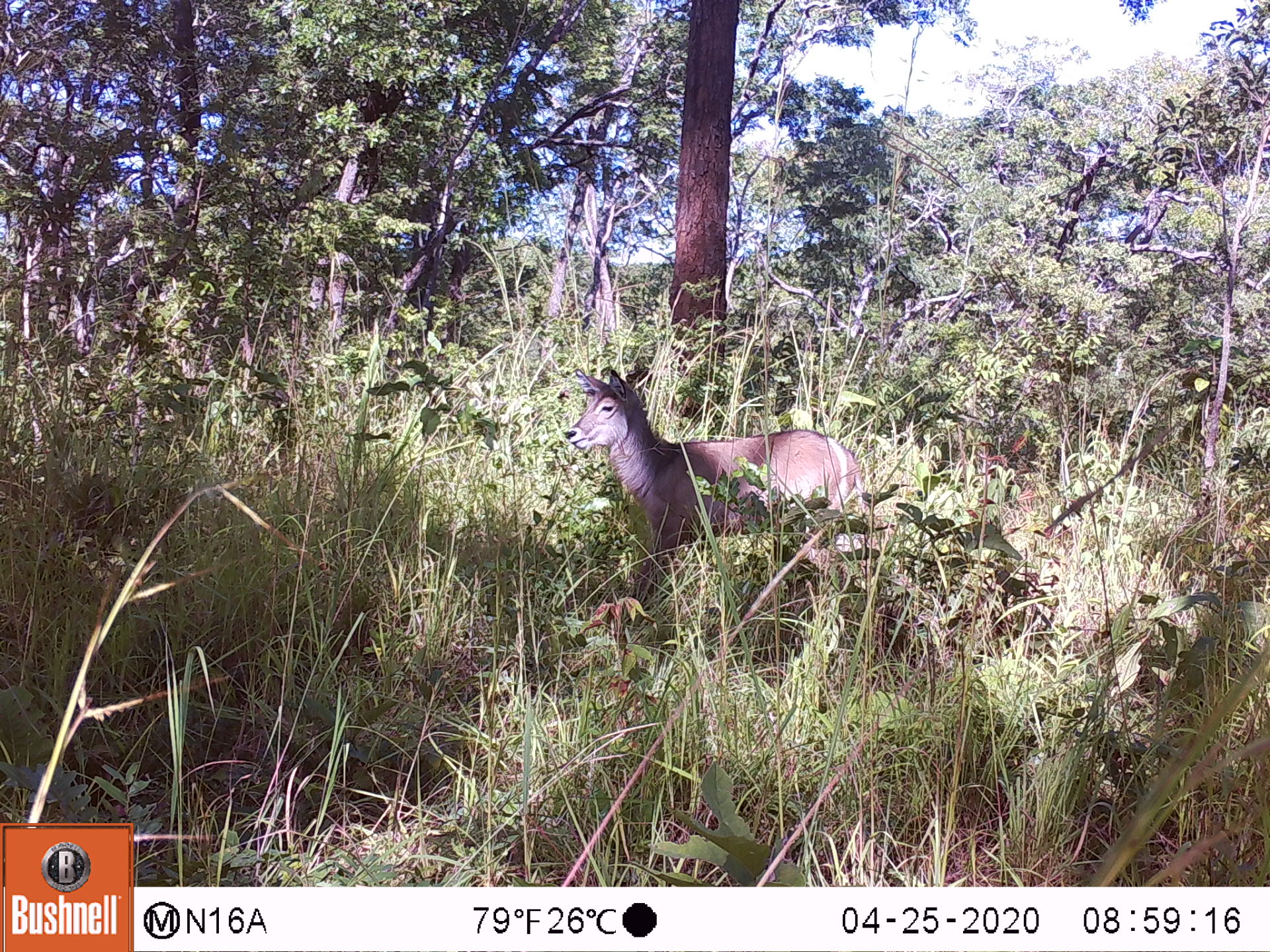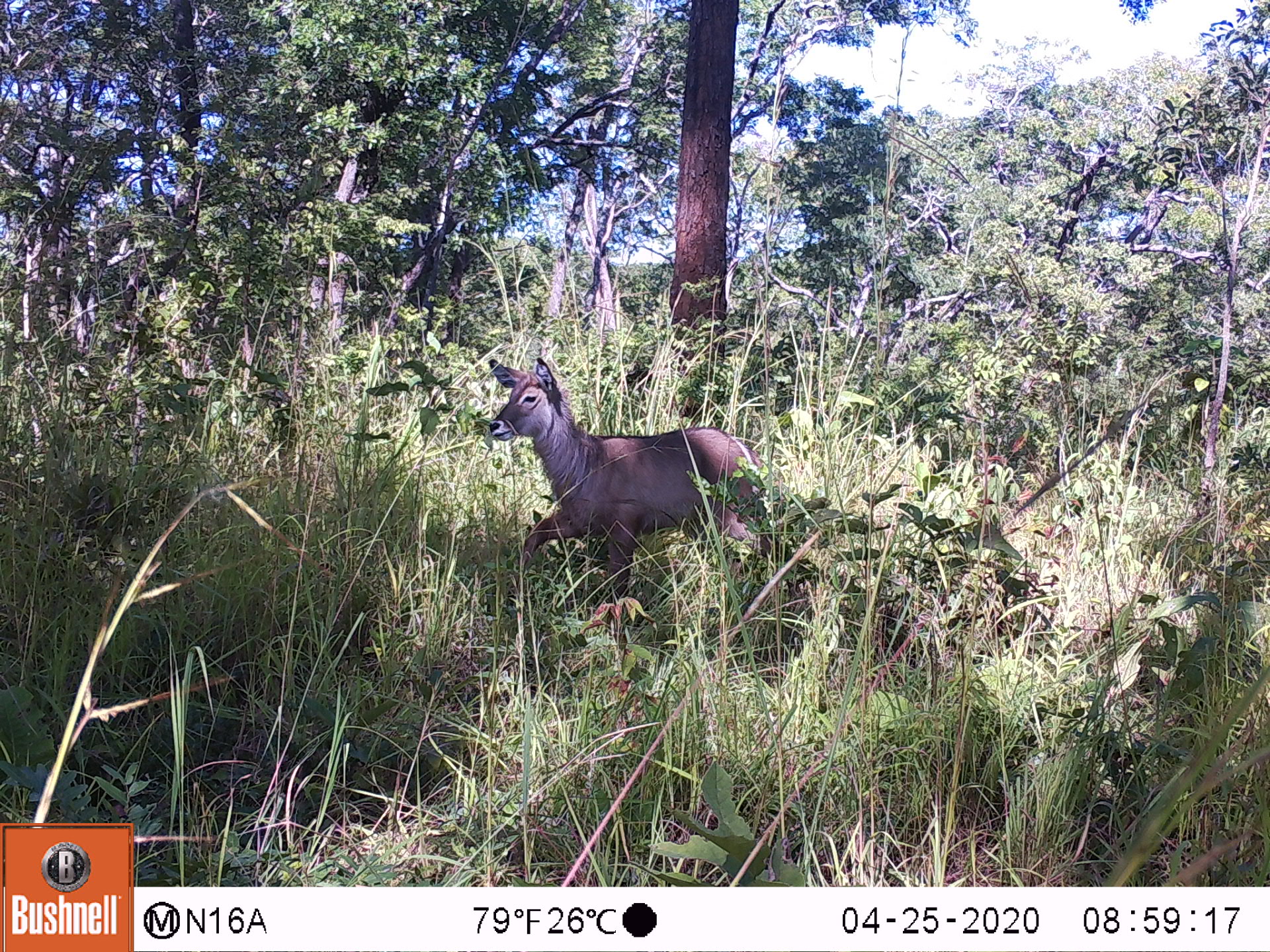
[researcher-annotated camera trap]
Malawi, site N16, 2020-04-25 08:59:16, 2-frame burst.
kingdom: Animalia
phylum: Chordata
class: Mammalia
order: Artiodactyla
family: Bovidae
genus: Kobus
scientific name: Kobus ellipsiprymnus ellipsiprymnus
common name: common waterbuck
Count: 1.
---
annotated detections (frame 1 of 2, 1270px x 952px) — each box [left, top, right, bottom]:
common waterbuck: [568, 362, 857, 581]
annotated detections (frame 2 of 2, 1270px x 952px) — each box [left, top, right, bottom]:
common waterbuck: [479, 353, 762, 603]